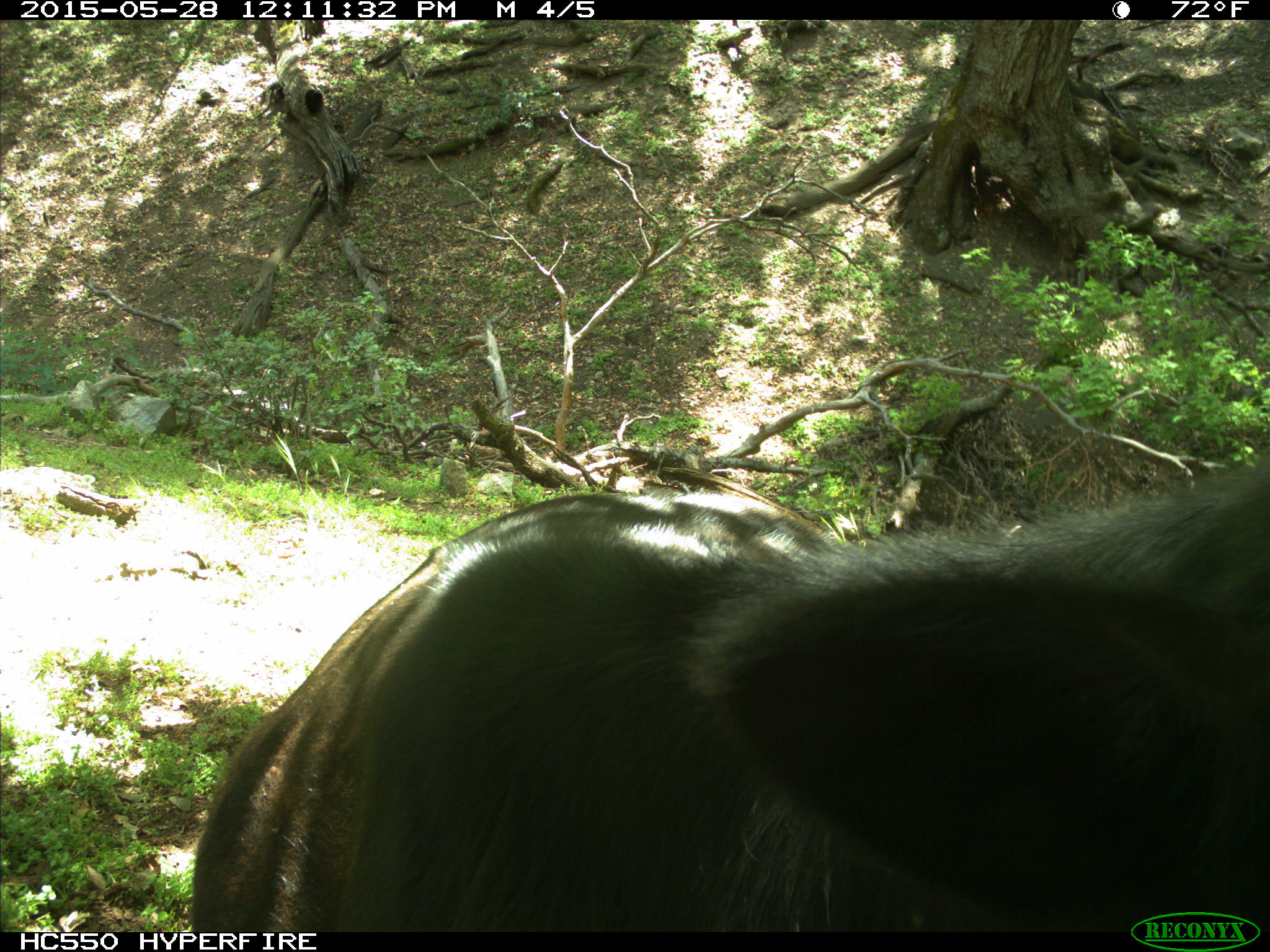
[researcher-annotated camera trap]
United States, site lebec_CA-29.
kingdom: Animalia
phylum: Chordata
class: Mammalia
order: Artiodactyla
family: Bovidae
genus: Bos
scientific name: Bos taurus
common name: domestic cow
Bos taurus (domestic cow).